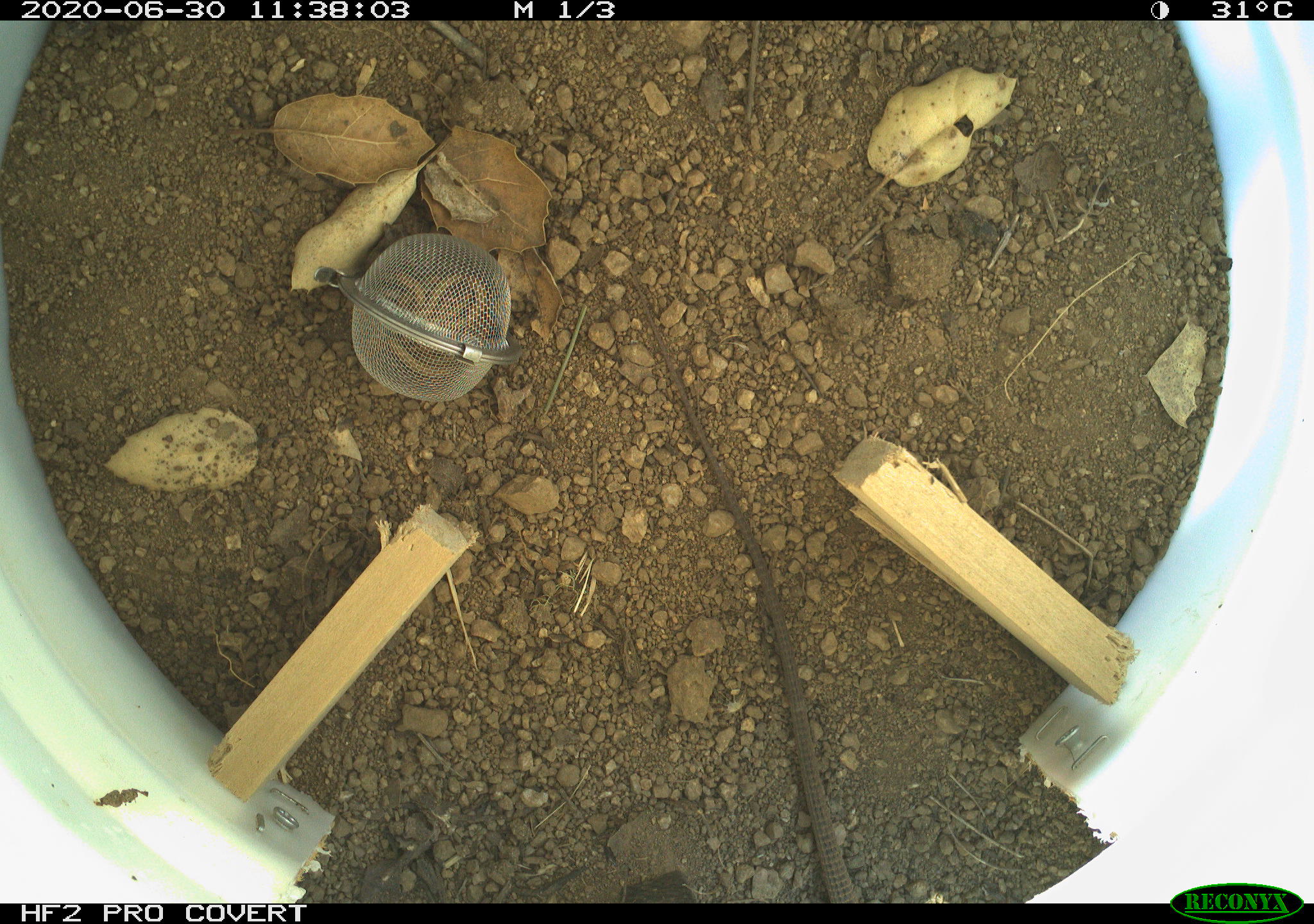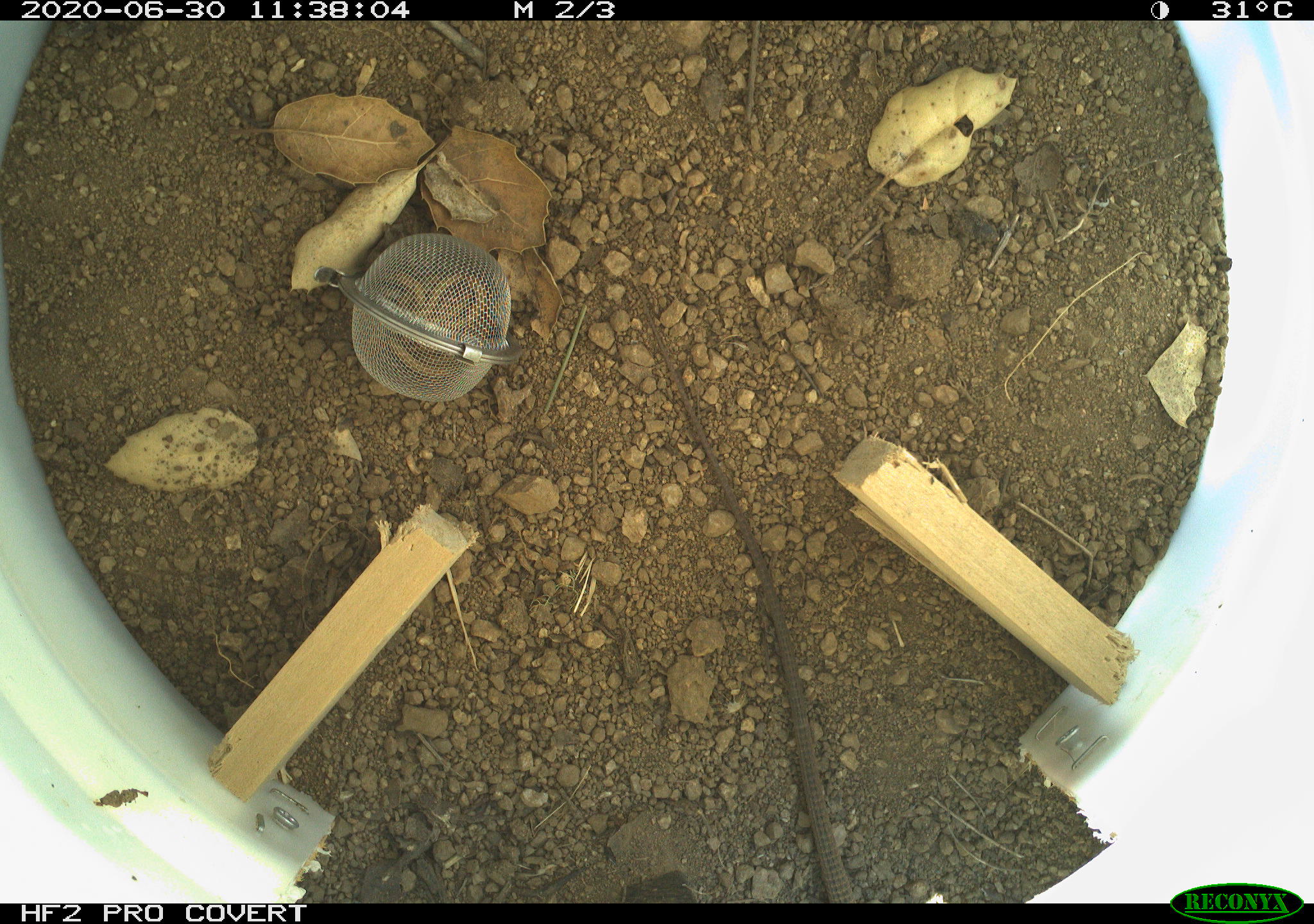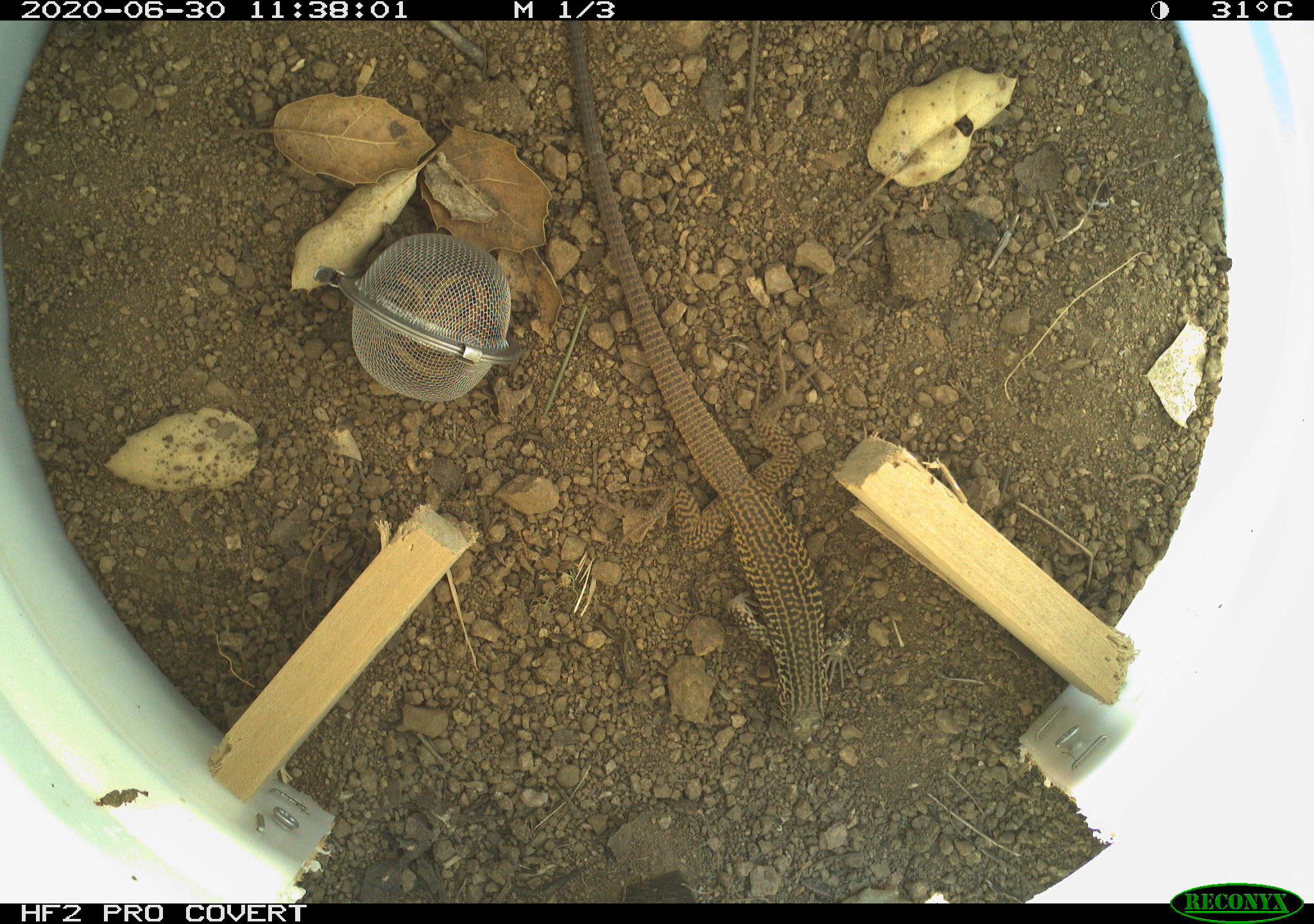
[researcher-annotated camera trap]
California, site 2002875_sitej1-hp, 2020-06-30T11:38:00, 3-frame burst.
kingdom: Animalia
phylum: Chordata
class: Reptilia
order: Squamata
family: Teiidae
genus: Aspidoscelis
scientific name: Aspidoscelis tigris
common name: western whiptail